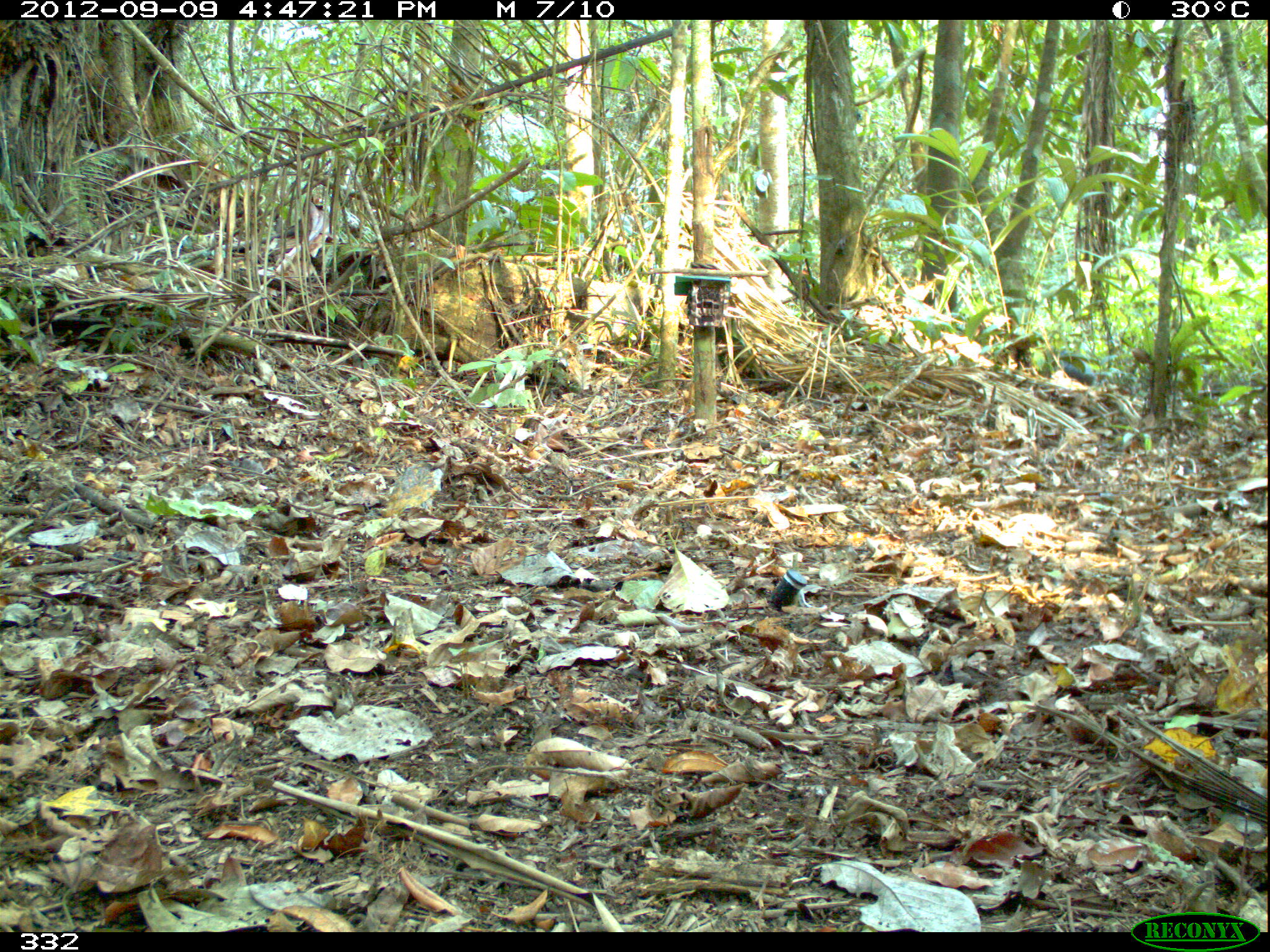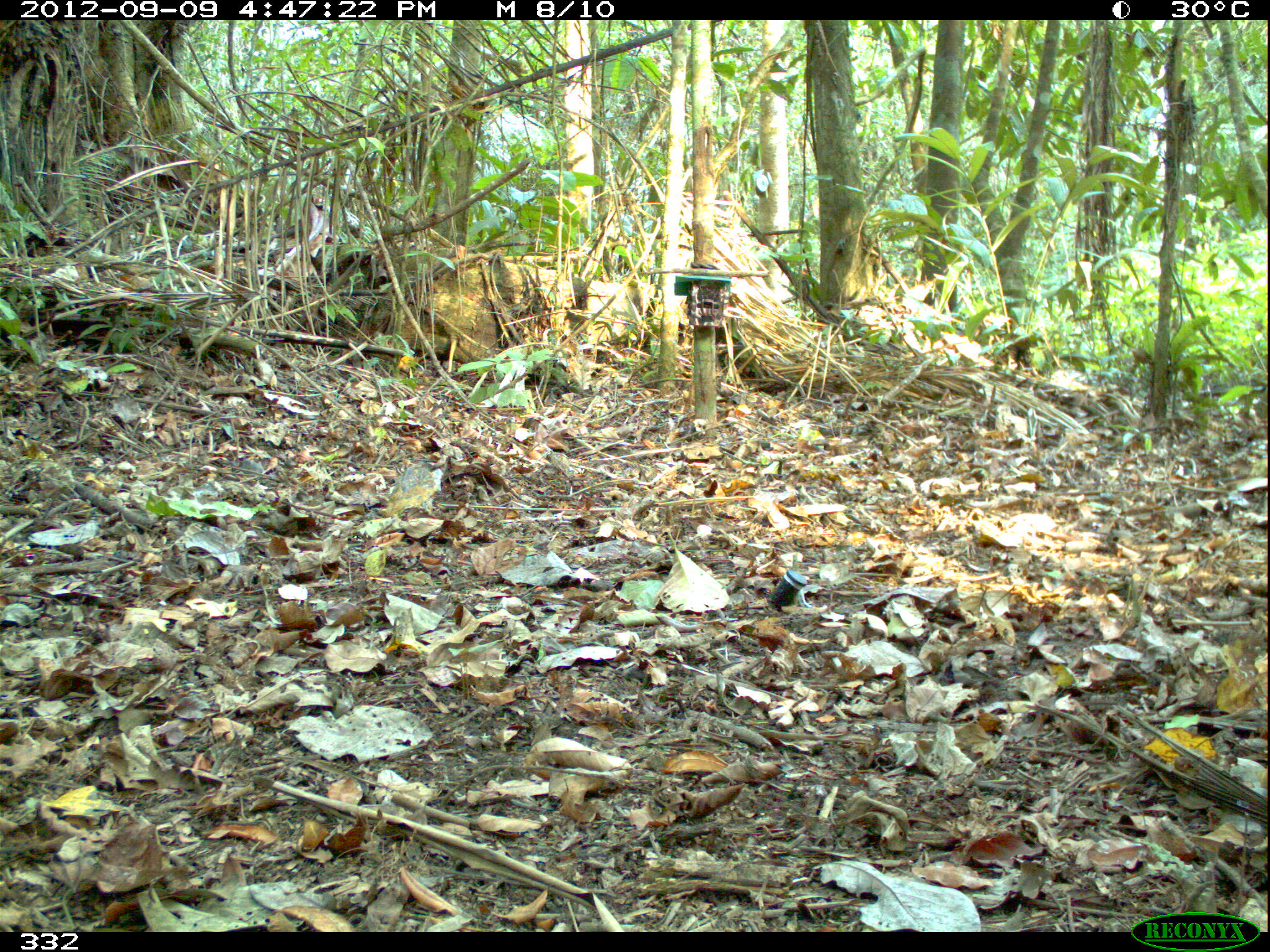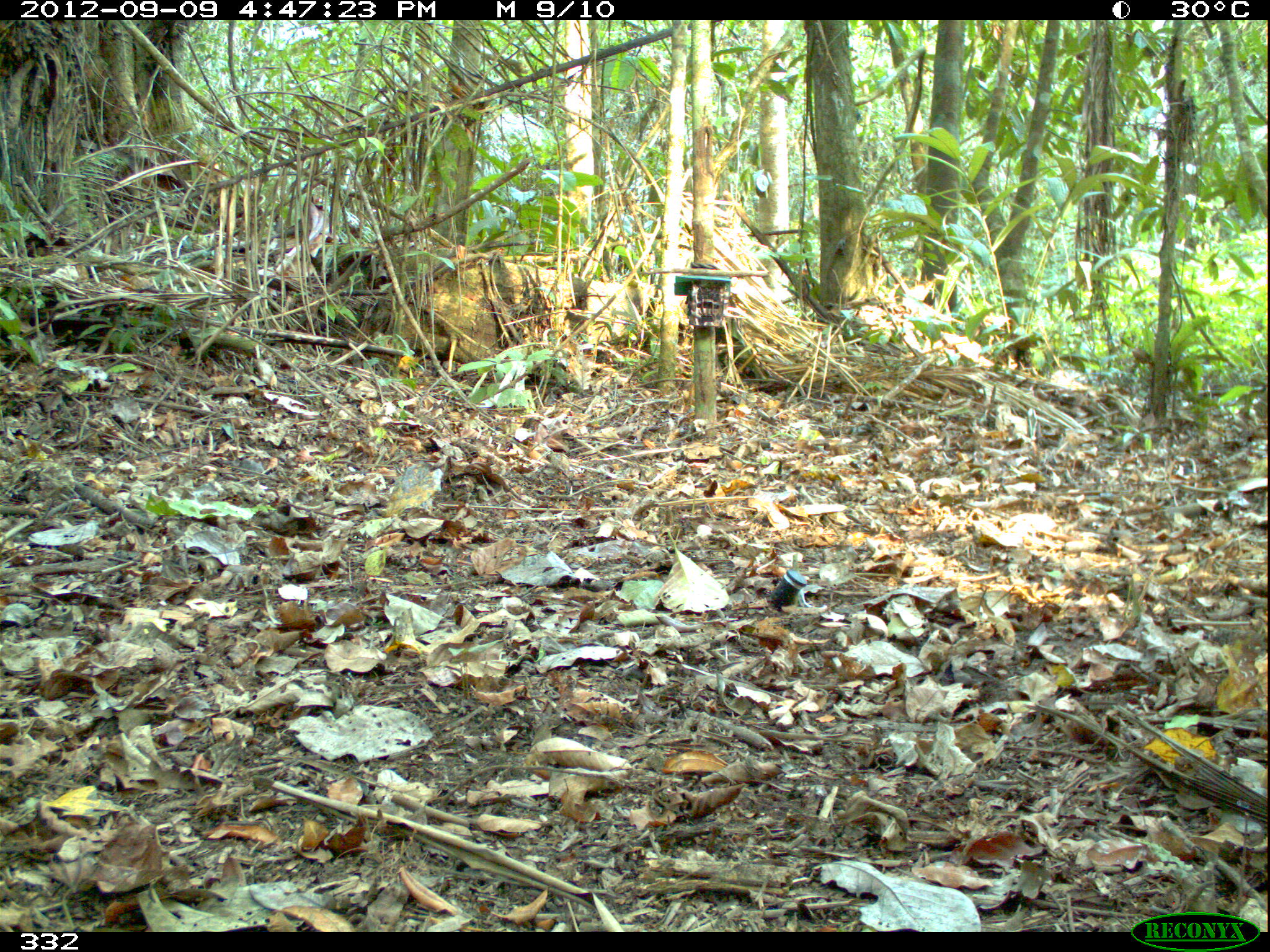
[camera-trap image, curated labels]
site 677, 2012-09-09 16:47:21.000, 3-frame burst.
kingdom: Animalia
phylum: Chordata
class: Mammalia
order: Artiodactyla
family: Tayassuidae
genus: Tayassu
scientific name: Tayassu pecari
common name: white-lipped peccary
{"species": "Tayassu pecari (white-lipped peccary)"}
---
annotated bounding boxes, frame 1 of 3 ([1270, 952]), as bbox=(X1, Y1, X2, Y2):
tayassu pecari: bbox=(1044, 346, 1095, 387)